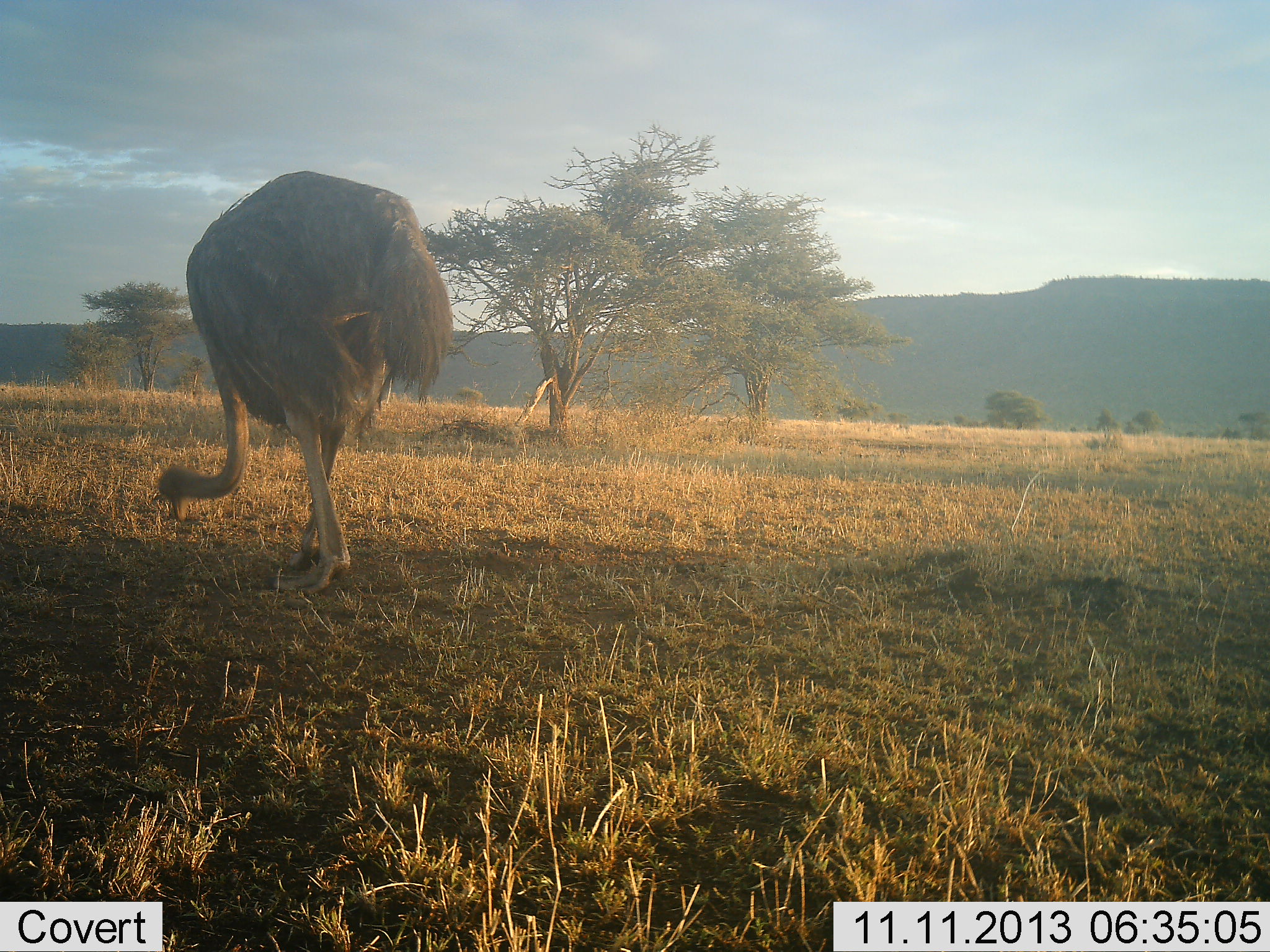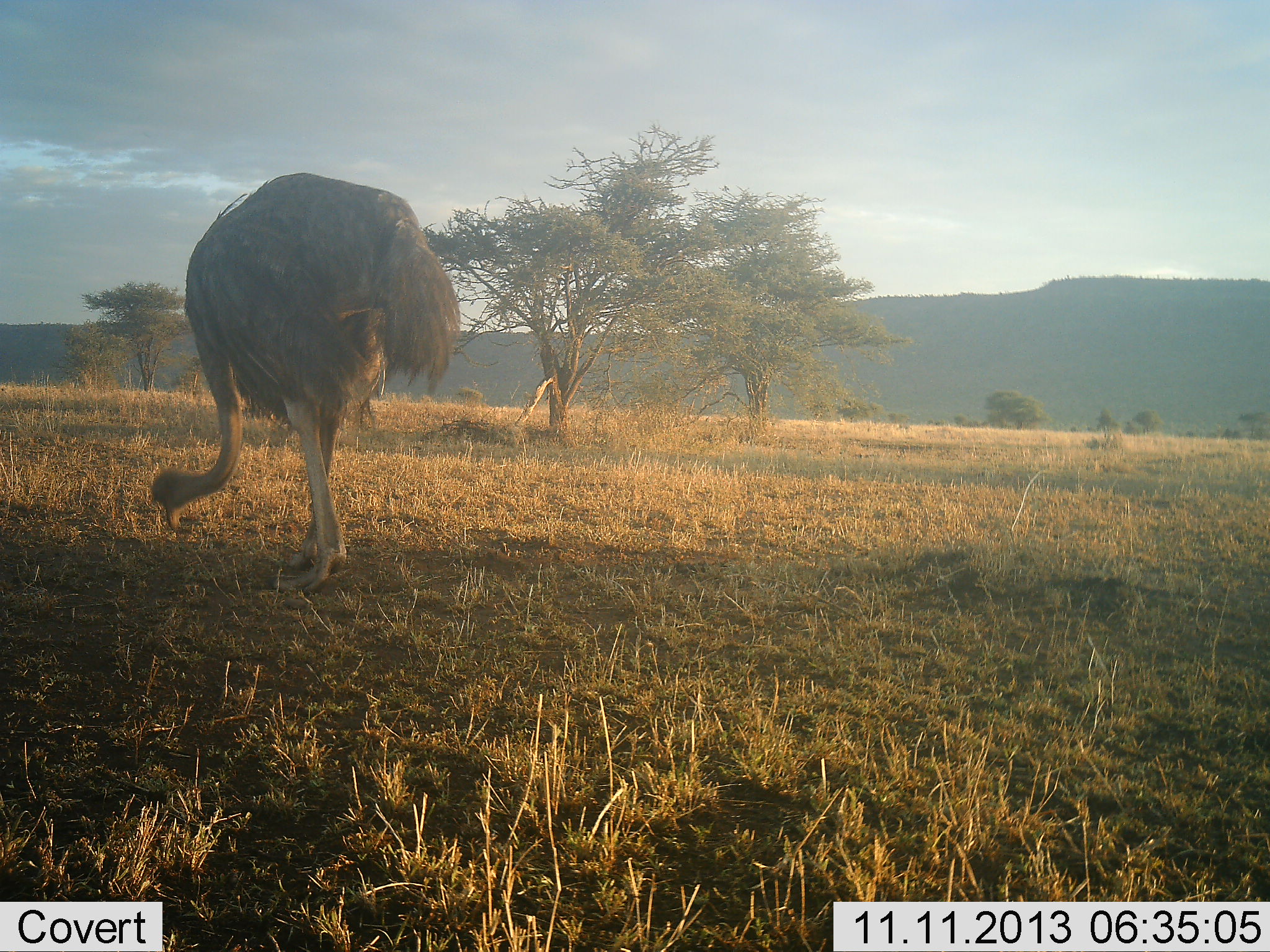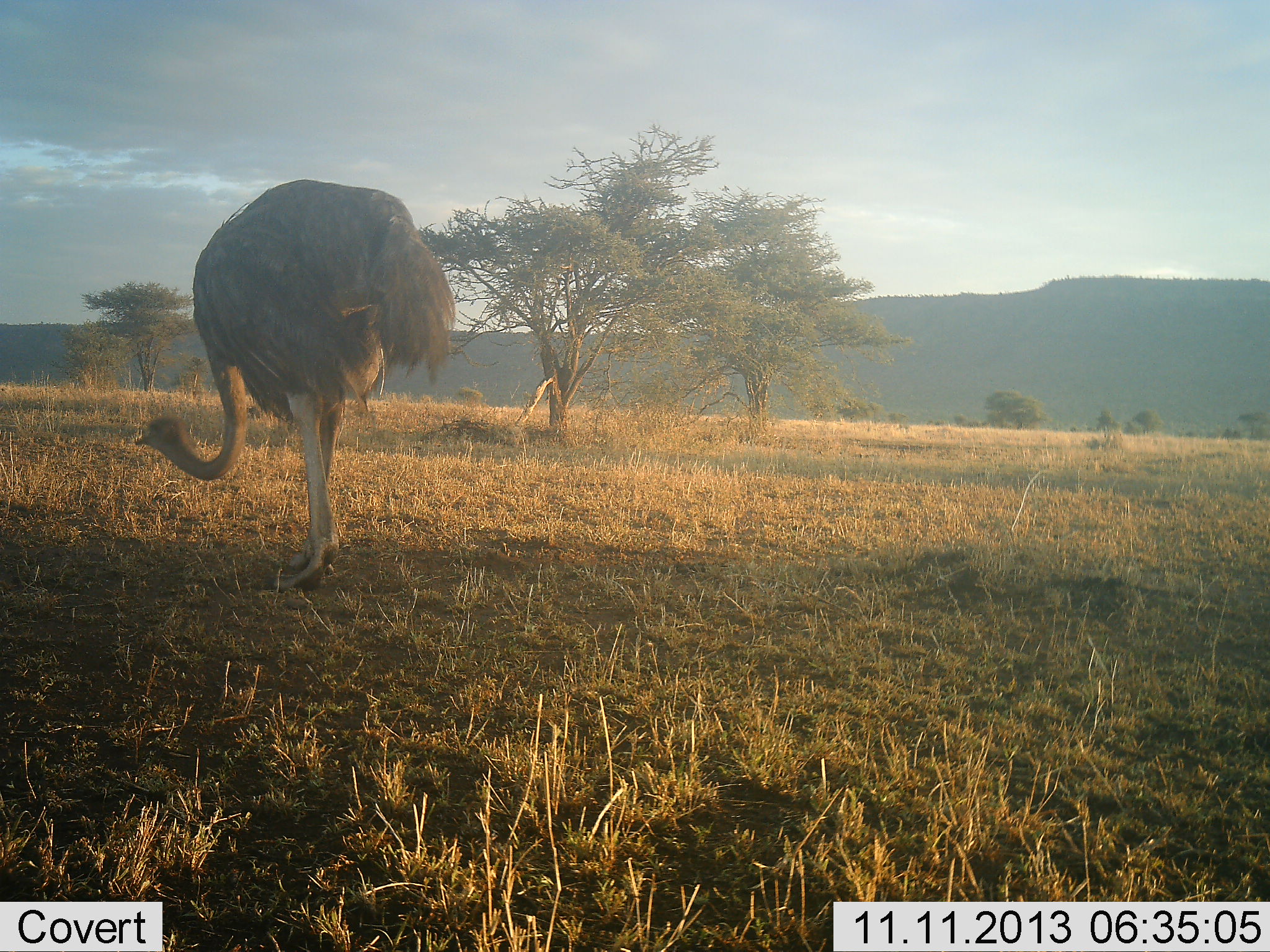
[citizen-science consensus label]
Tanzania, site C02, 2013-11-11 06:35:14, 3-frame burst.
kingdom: Animalia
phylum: Chordata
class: Aves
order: Struthioniformes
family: Struthionidae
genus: Struthio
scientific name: Struthio camelus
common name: ostrich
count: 1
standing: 26%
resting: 0%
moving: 14%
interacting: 0%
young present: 0%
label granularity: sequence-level